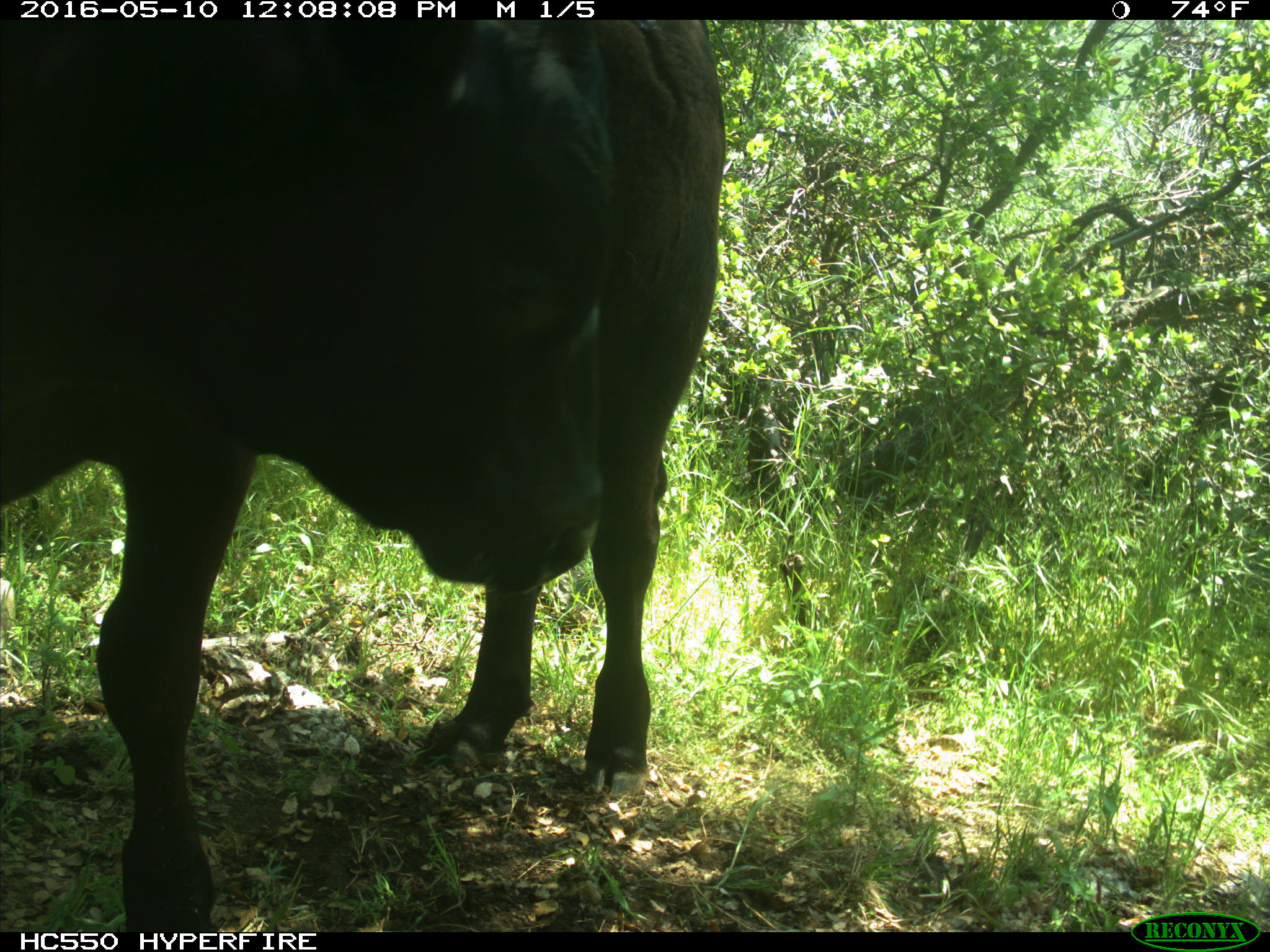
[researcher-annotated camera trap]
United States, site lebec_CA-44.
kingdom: Animalia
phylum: Chordata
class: Mammalia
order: Artiodactyla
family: Bovidae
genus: Bos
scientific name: Bos taurus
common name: domestic cow